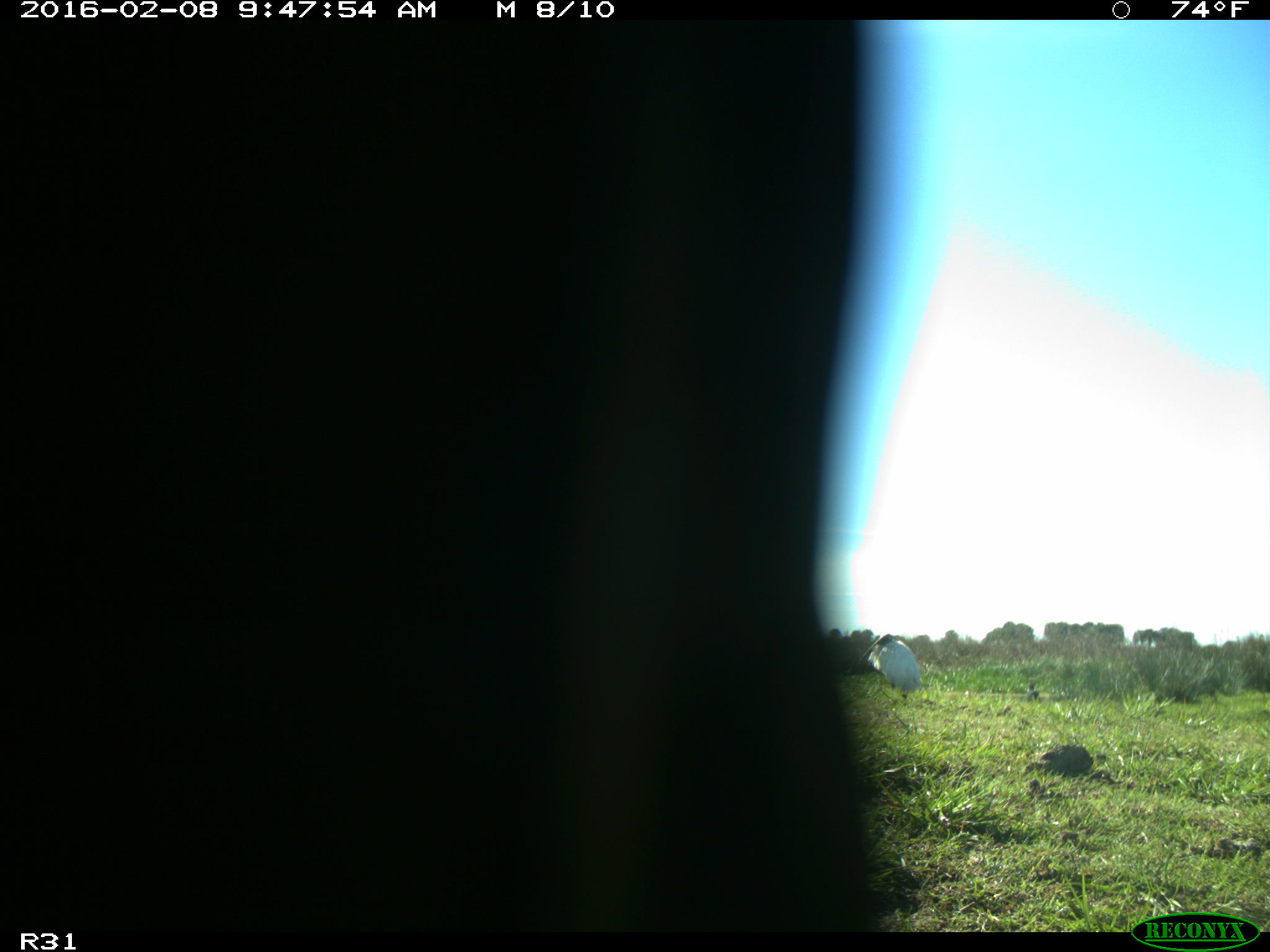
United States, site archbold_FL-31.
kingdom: Animalia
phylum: Chordata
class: Aves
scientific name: Aves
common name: birds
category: unidentified bird